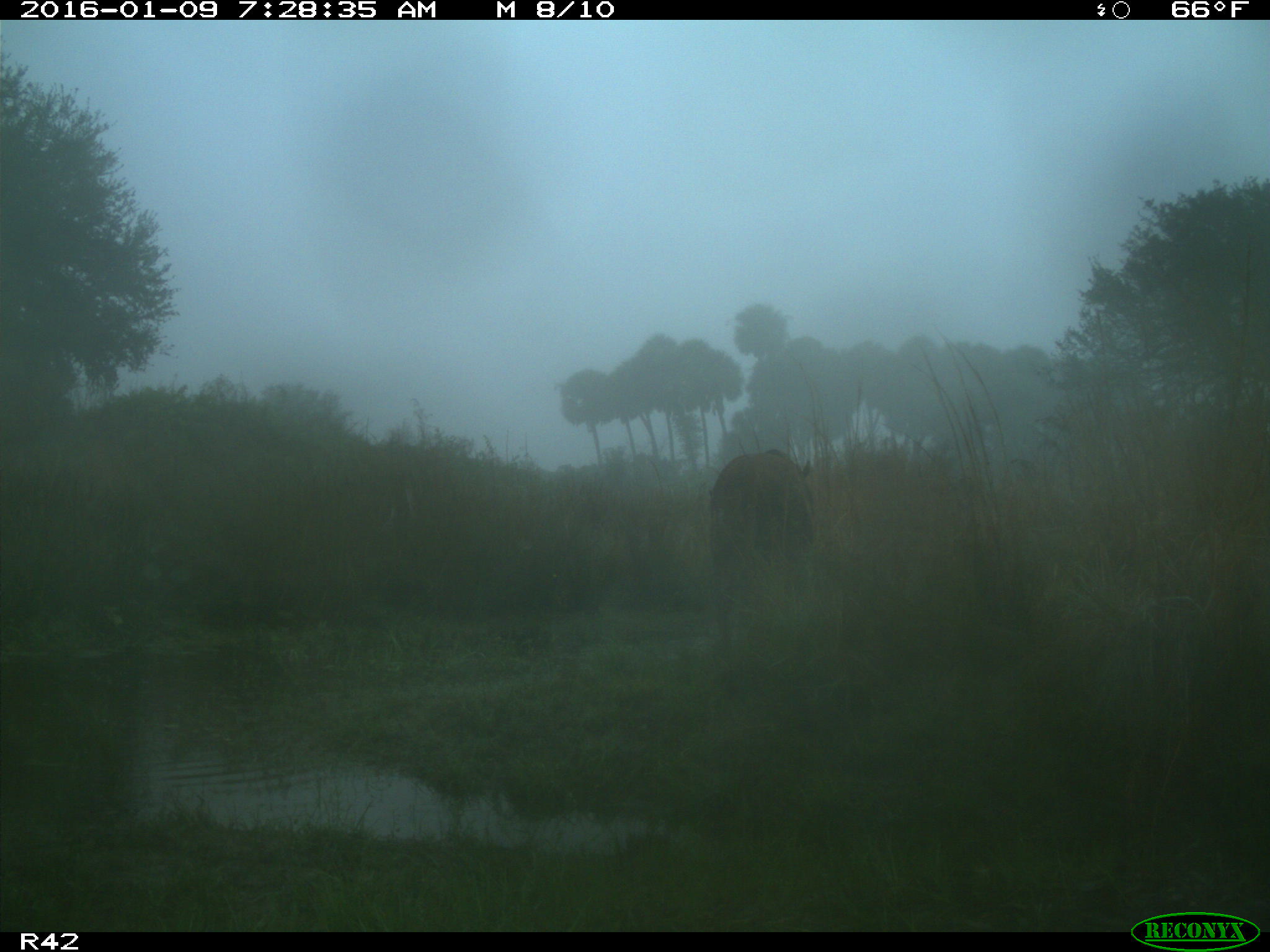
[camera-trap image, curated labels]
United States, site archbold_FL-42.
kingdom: Animalia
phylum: Chordata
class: Mammalia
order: Artiodactyla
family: Bovidae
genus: Bos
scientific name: Bos taurus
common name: domestic cow